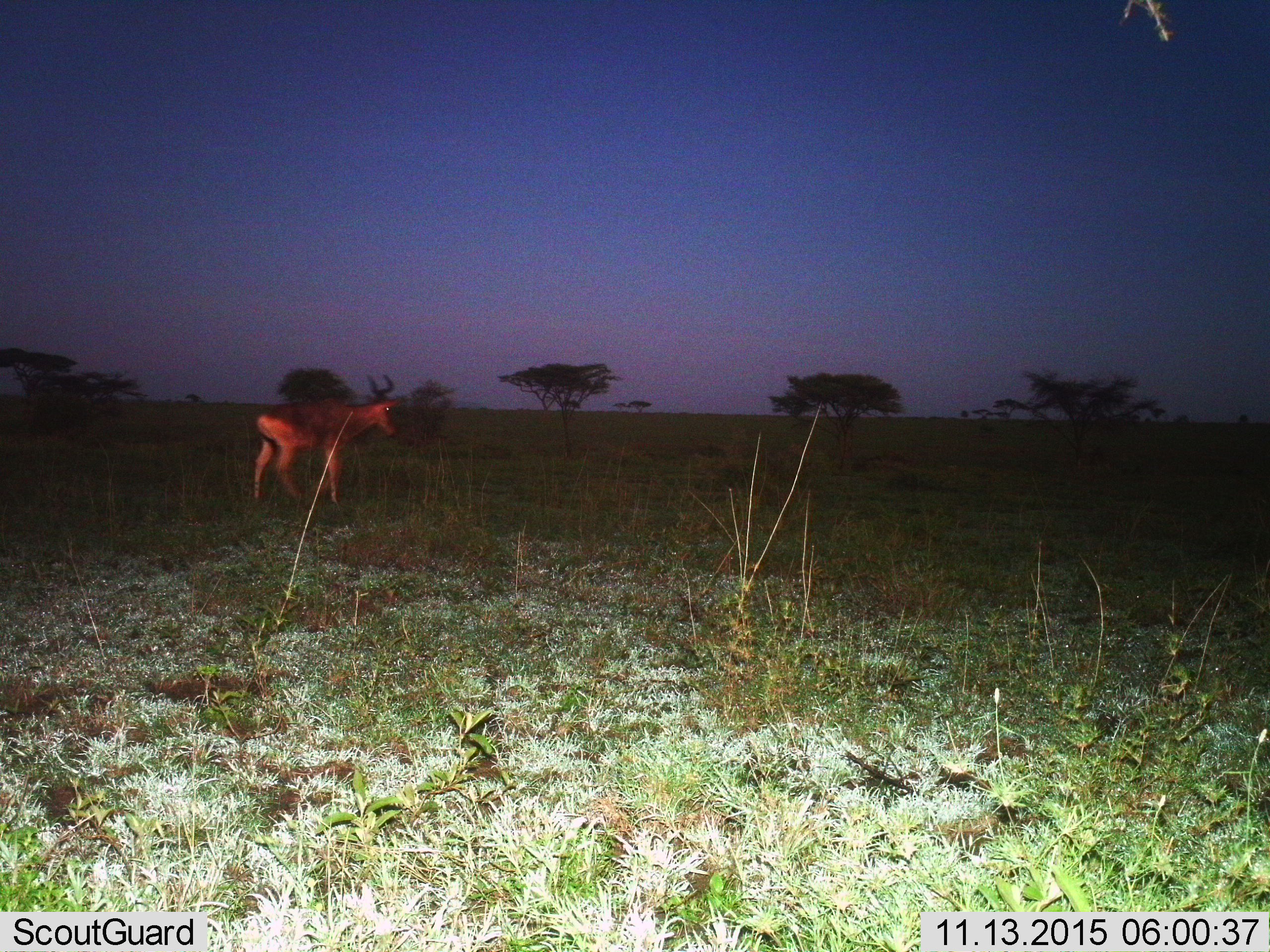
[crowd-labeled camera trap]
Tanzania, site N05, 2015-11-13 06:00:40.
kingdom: Animalia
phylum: Chordata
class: Mammalia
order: Artiodactyla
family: Bovidae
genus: Alcelaphus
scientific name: Alcelaphus buselaphus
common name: hartebeest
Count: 1.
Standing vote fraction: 60%.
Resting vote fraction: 0%.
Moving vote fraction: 20%.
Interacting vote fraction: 0%.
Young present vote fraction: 0%.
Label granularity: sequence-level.